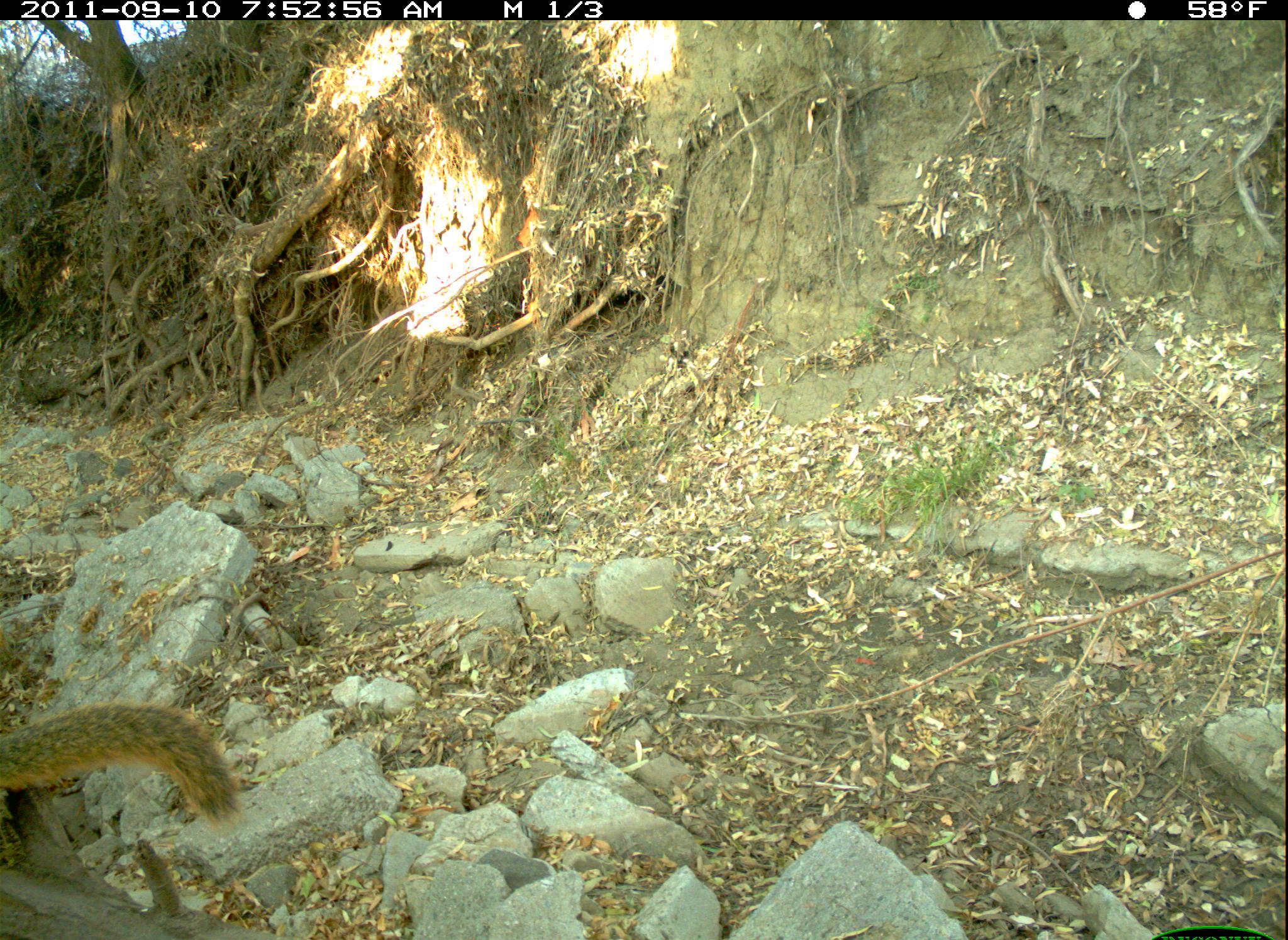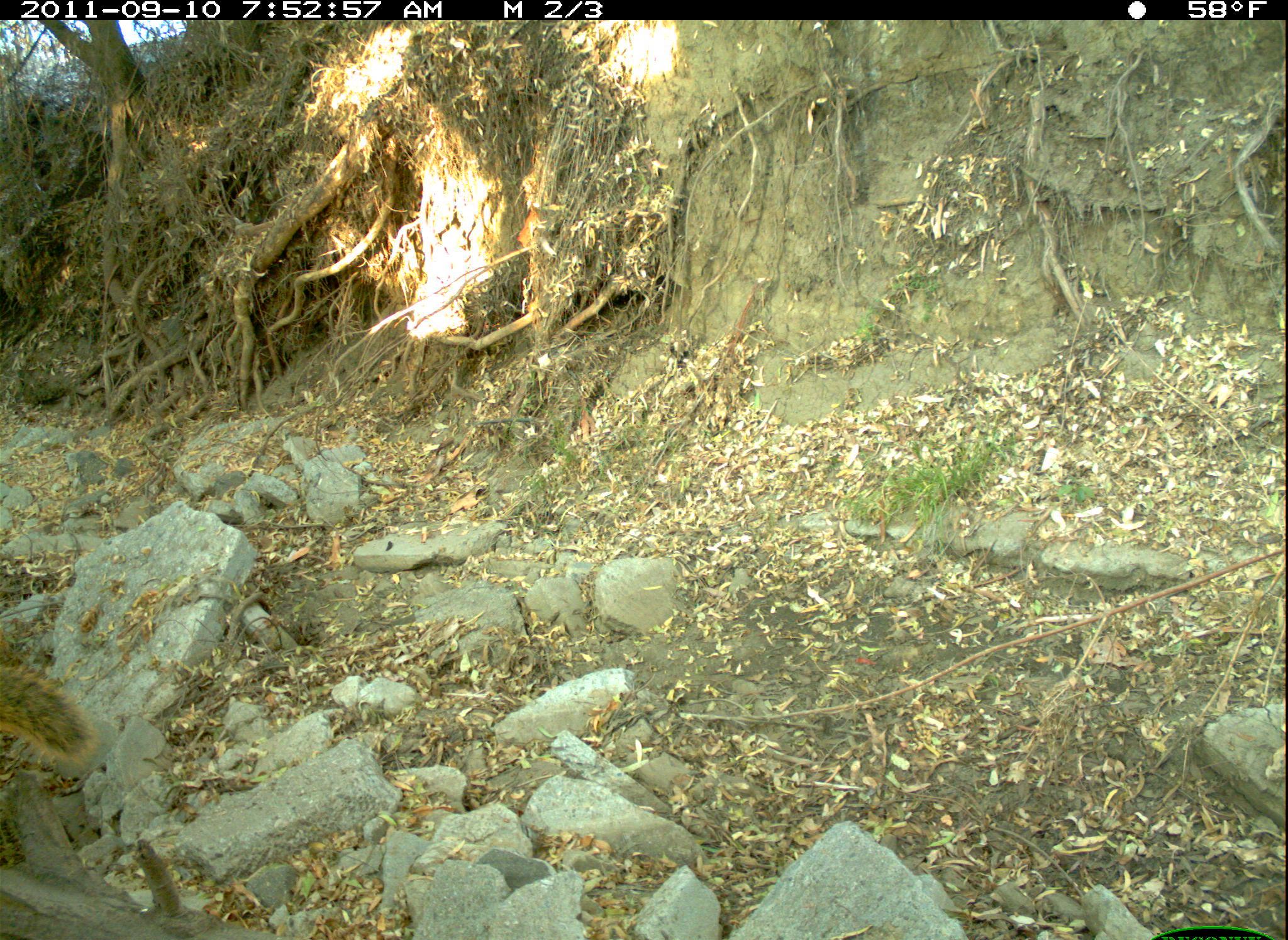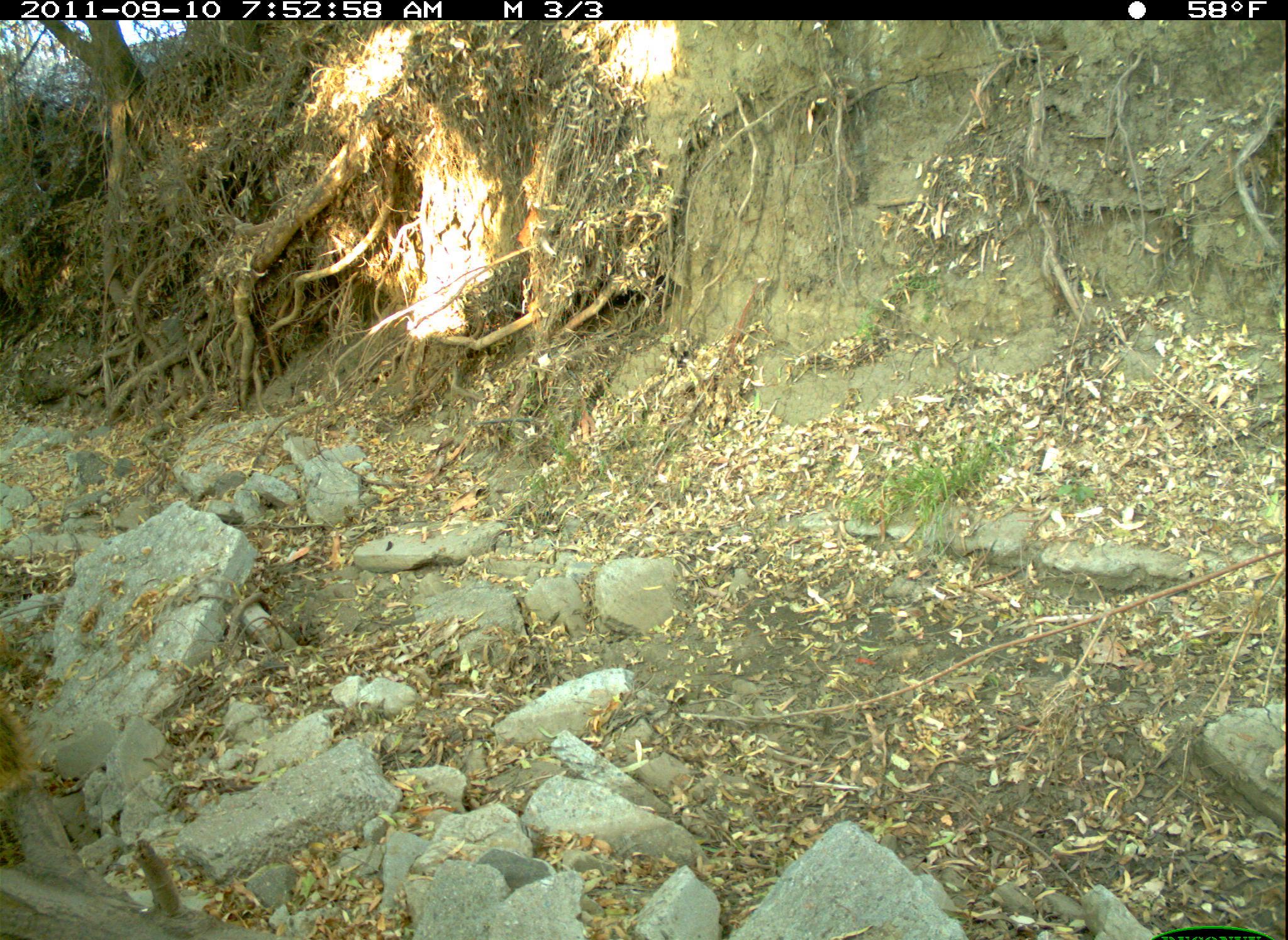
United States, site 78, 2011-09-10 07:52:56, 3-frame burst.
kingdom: Animalia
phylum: Chordata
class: Mammalia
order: Rodentia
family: Sciuridae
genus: Sciurus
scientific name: Sciurus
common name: squirrel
Squirrel (Sciurus).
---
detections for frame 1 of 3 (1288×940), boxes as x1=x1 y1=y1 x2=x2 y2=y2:
squirrel: x1=0 y1=688 x2=253 y2=849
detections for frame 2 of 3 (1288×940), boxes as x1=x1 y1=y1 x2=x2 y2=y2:
squirrel: x1=0 y1=649 x2=108 y2=780